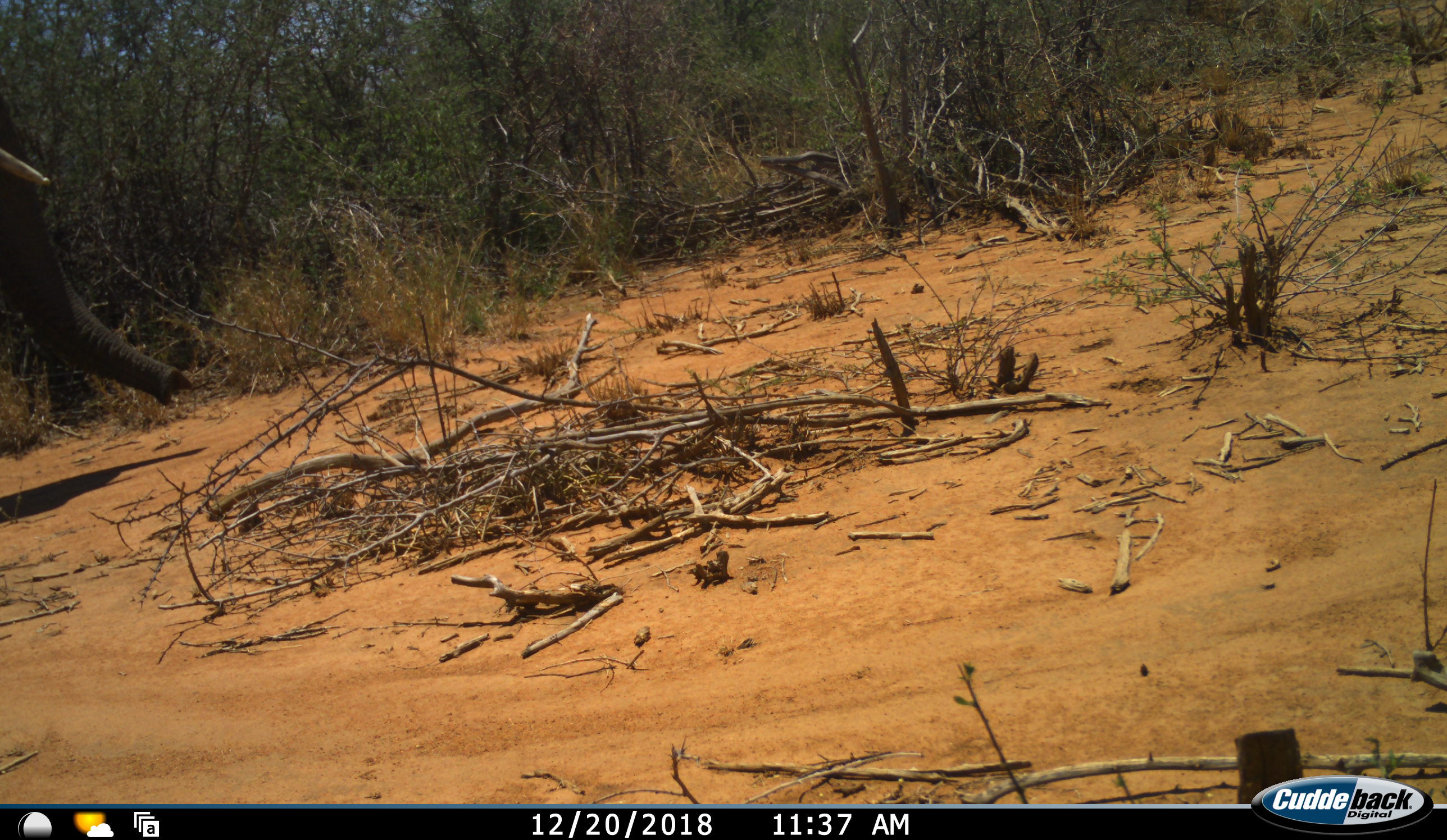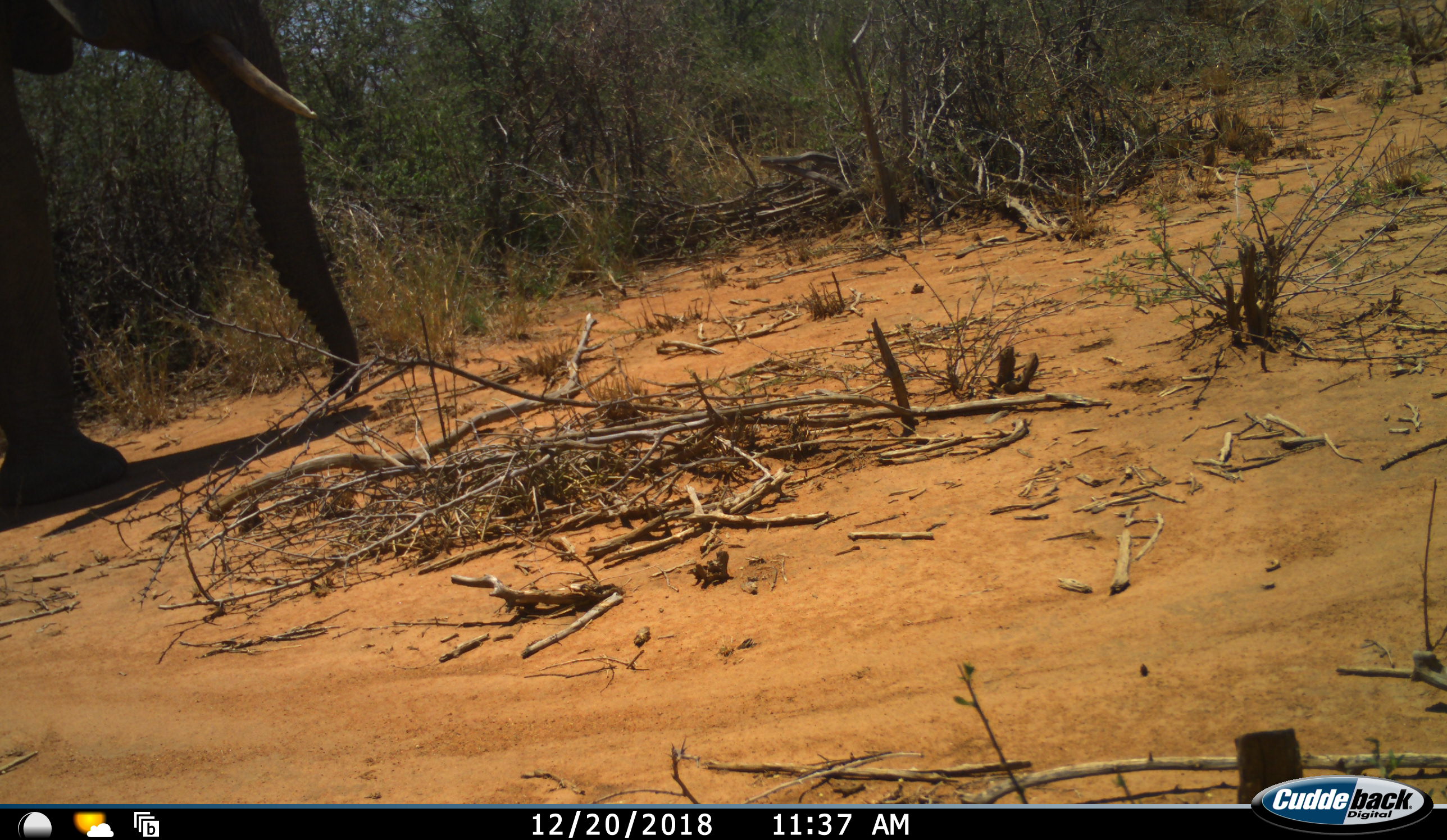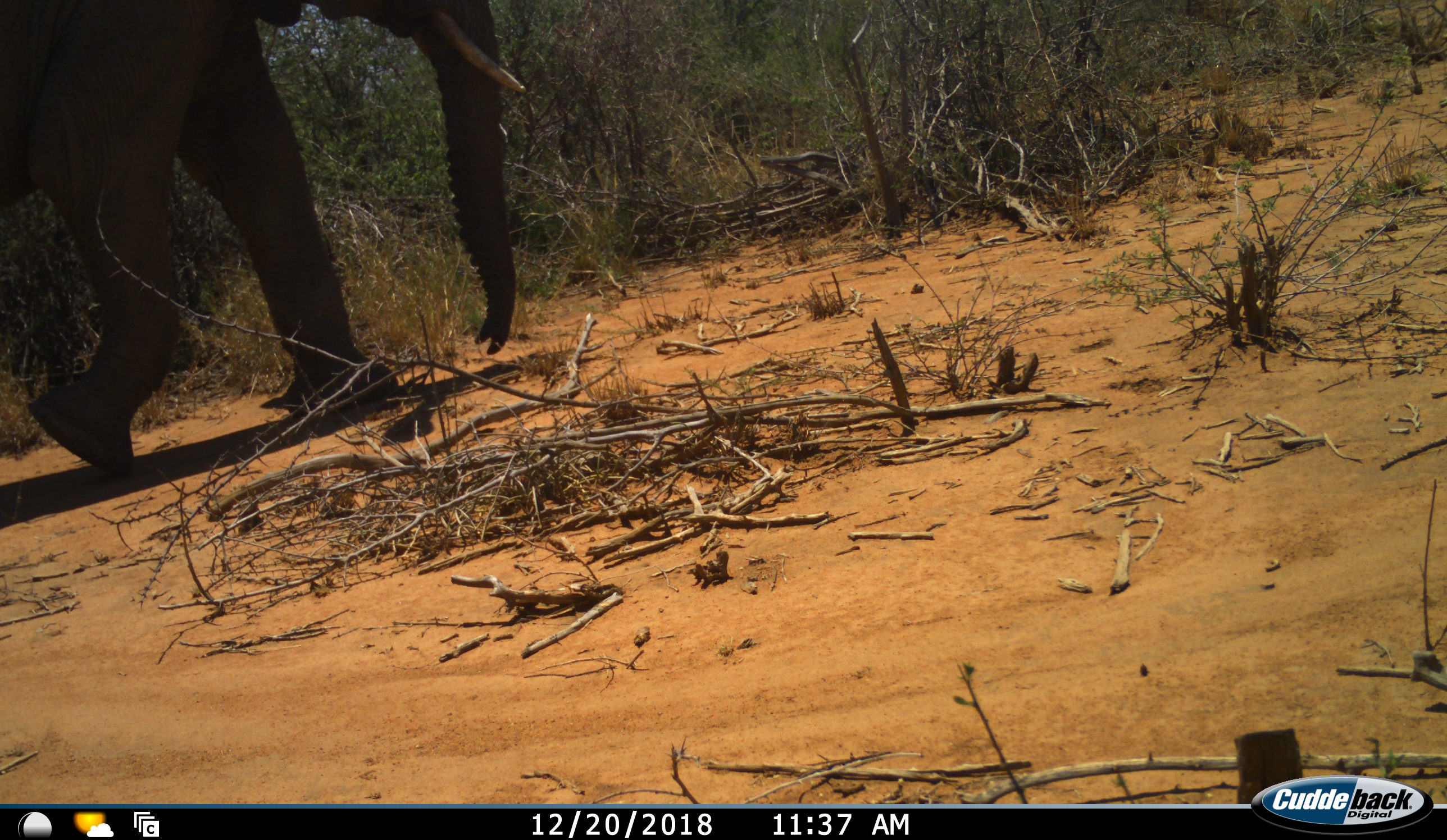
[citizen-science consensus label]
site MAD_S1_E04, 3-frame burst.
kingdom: Animalia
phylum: Chordata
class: Mammalia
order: Proboscidea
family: Elephantidae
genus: Loxodonta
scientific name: Loxodonta africana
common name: african bush elephant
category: elephant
Elephant (african bush elephant) (Loxodonta africana), count 1. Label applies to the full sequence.